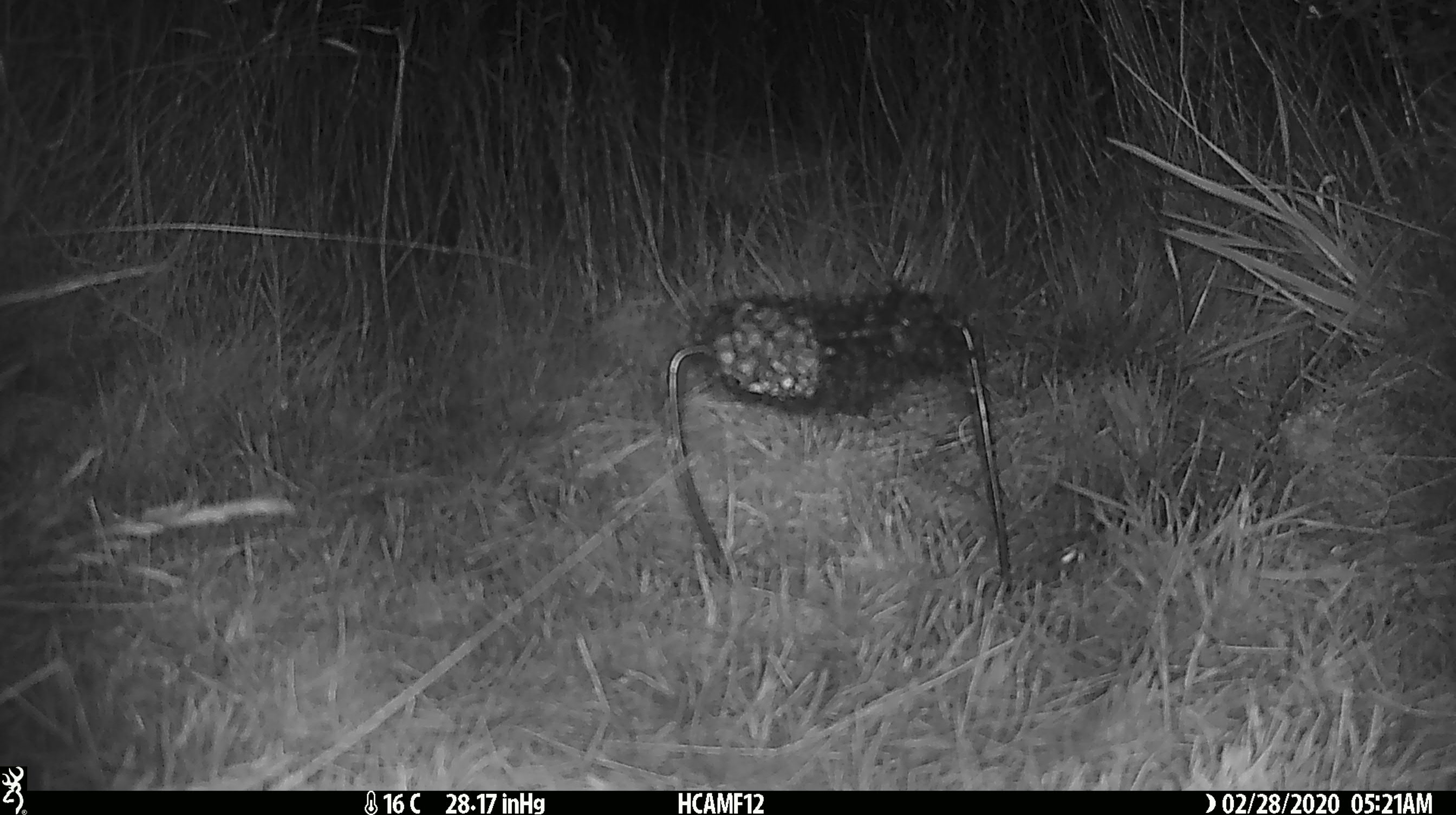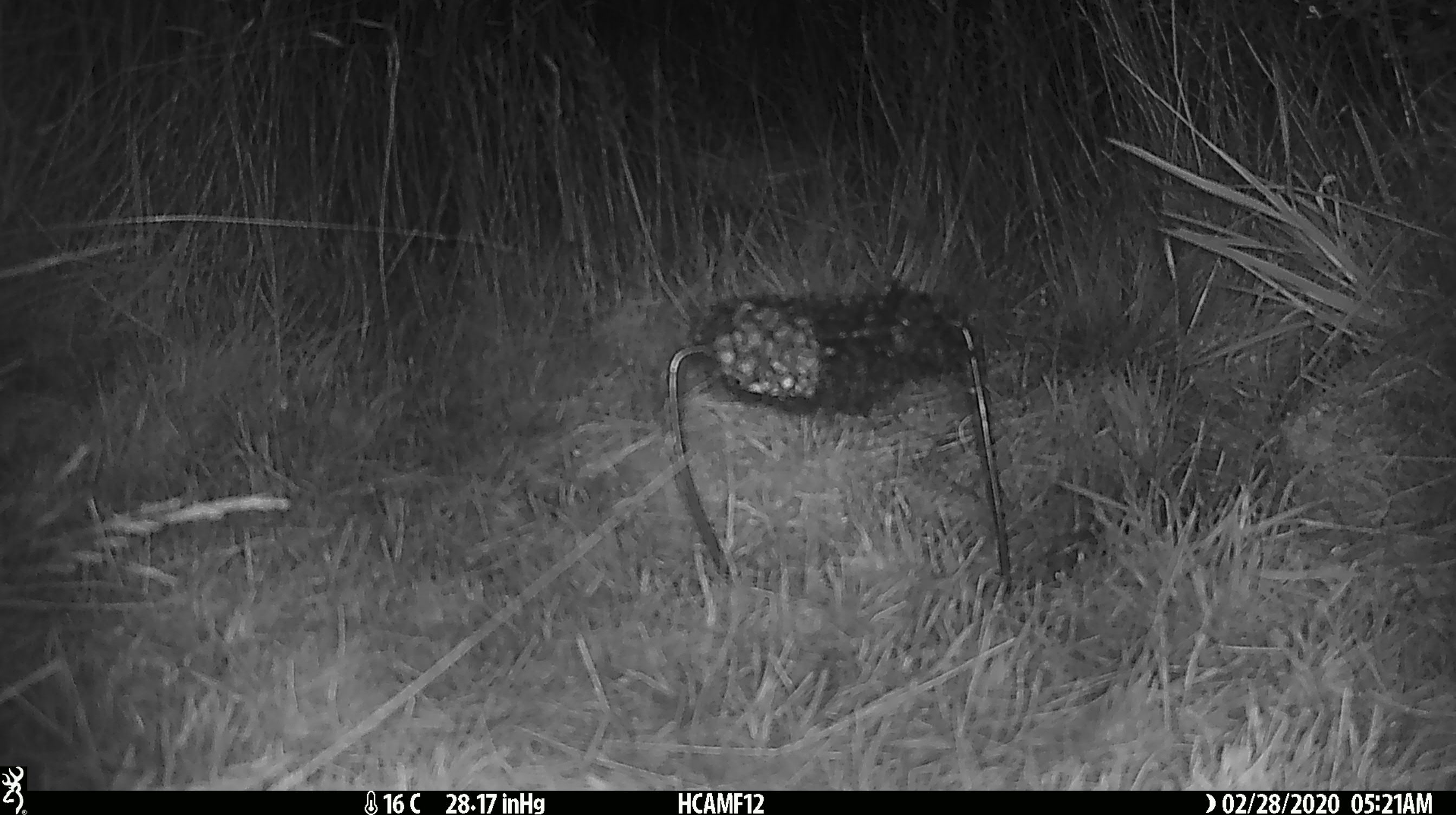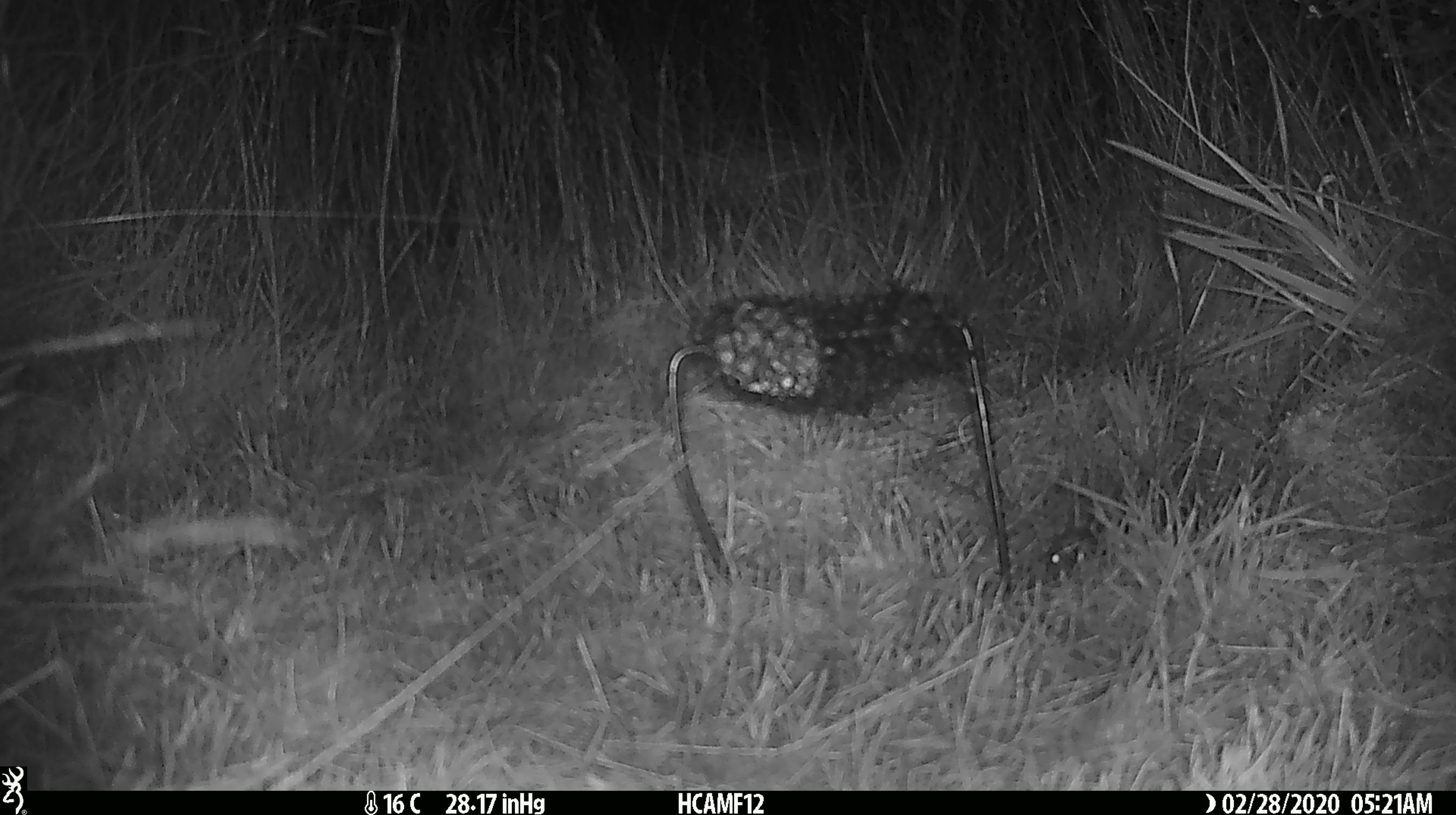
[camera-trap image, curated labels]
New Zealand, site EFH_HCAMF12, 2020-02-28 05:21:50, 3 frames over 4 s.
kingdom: Animalia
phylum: Chordata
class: Mammalia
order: Rodentia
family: Muridae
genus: Mus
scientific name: Mus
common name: mouse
Mouse (Mus).